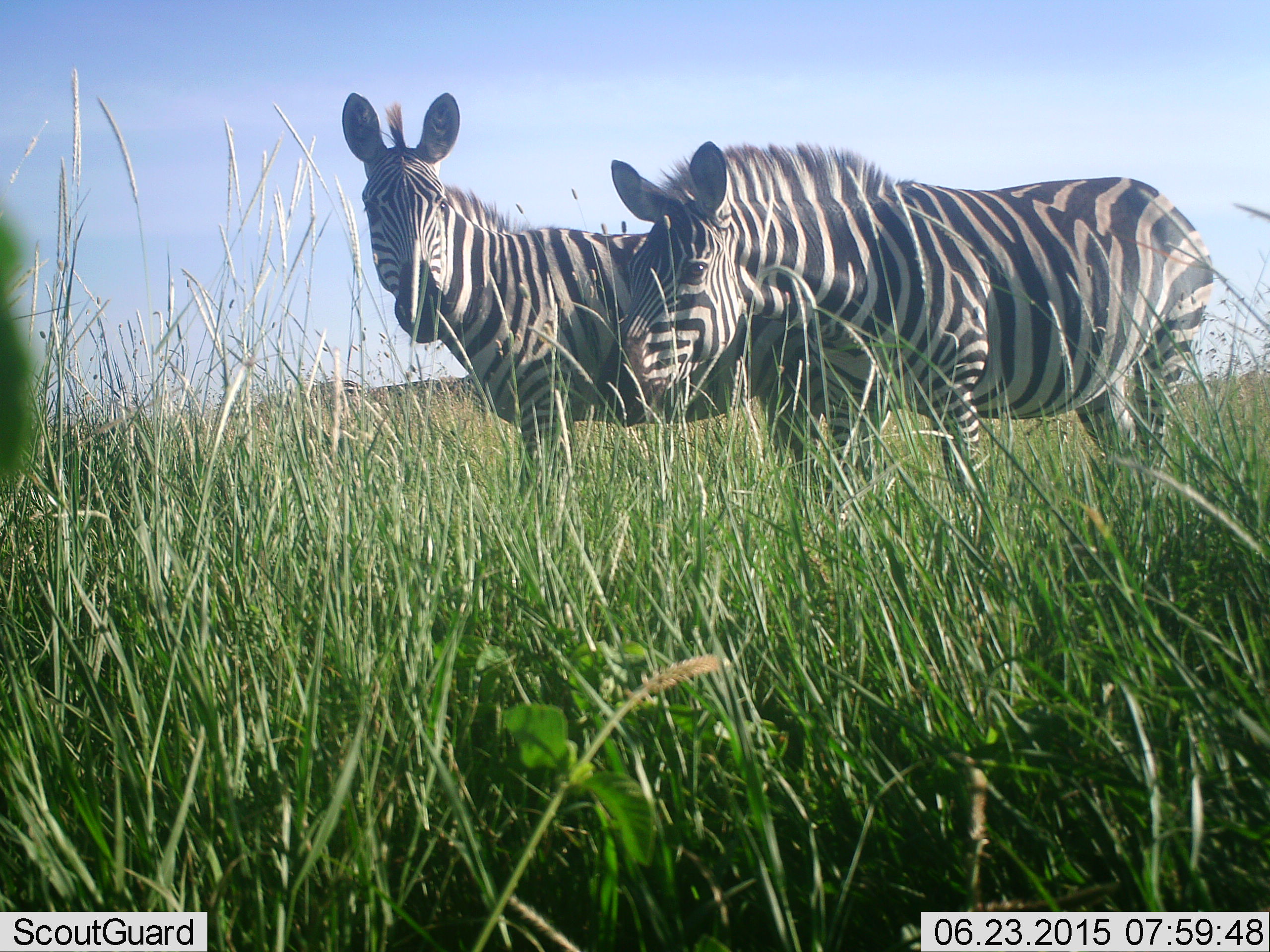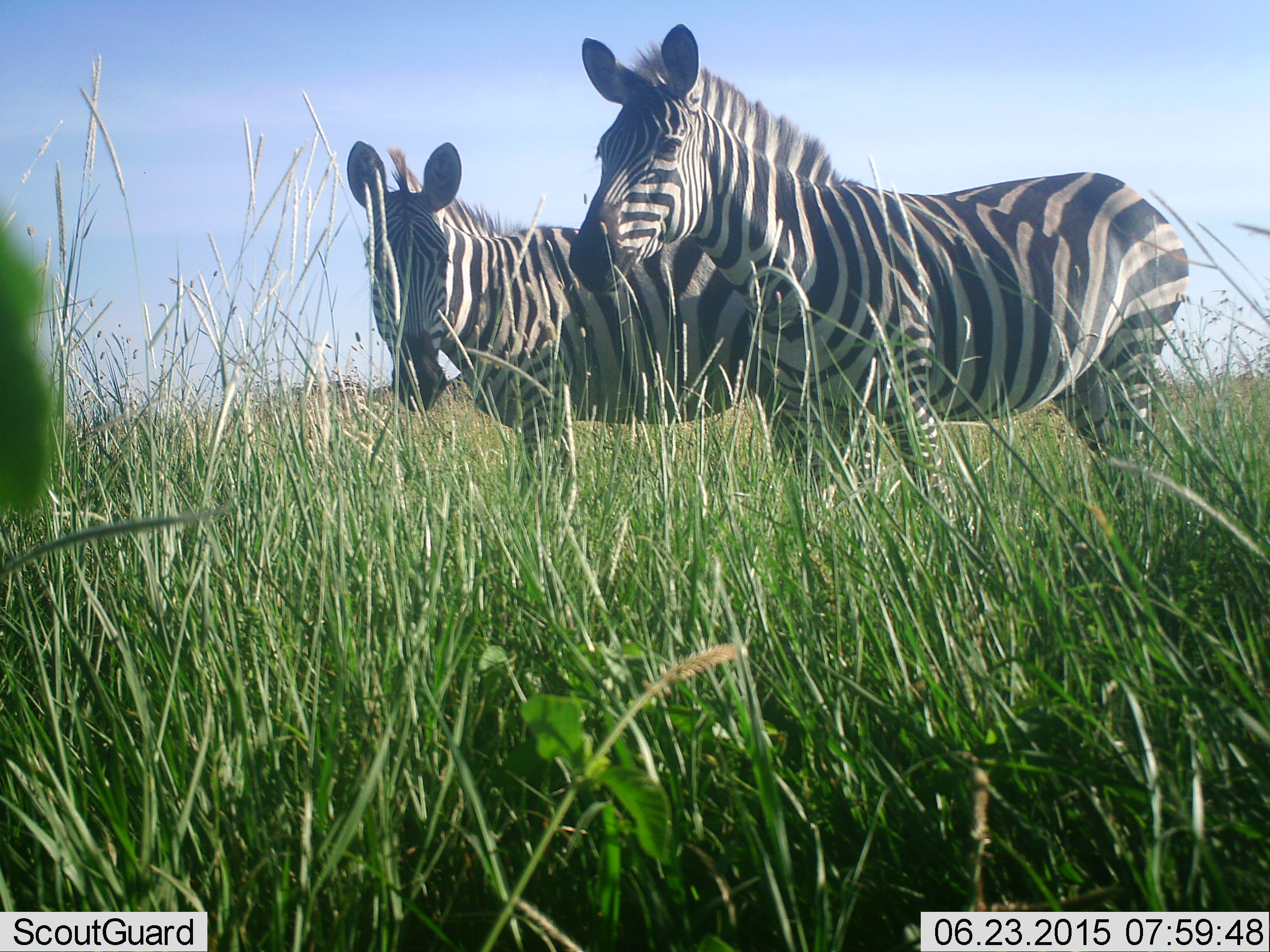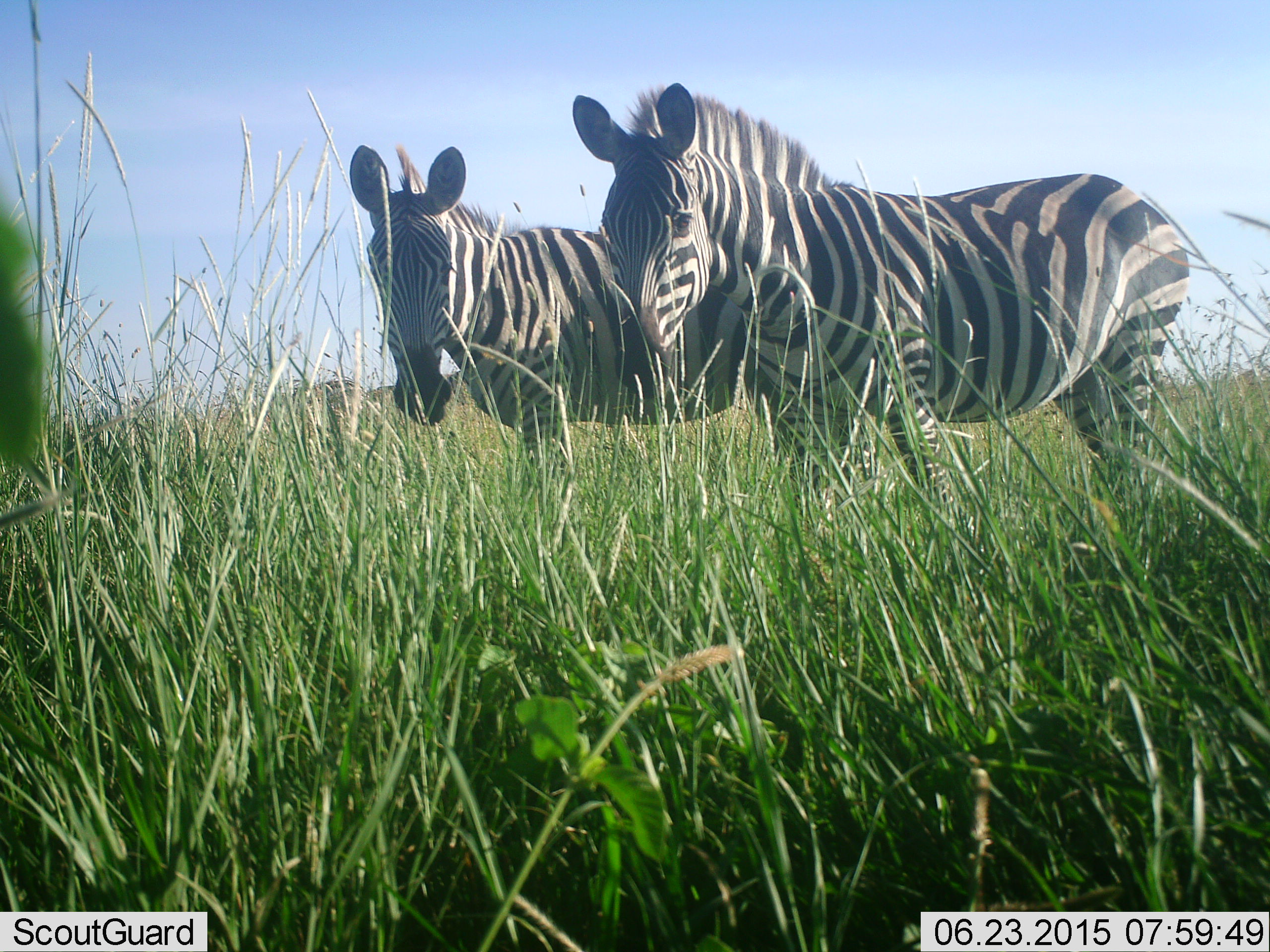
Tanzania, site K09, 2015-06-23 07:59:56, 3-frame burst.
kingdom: Animalia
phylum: Chordata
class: Mammalia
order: Perissodactyla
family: Equidae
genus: Equus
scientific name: Equus quagga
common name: plains zebra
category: zebra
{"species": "zebra (plains zebra) (Equus quagga)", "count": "2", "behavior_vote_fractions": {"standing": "100%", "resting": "10%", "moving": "0%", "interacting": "10%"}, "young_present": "0%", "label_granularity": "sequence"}